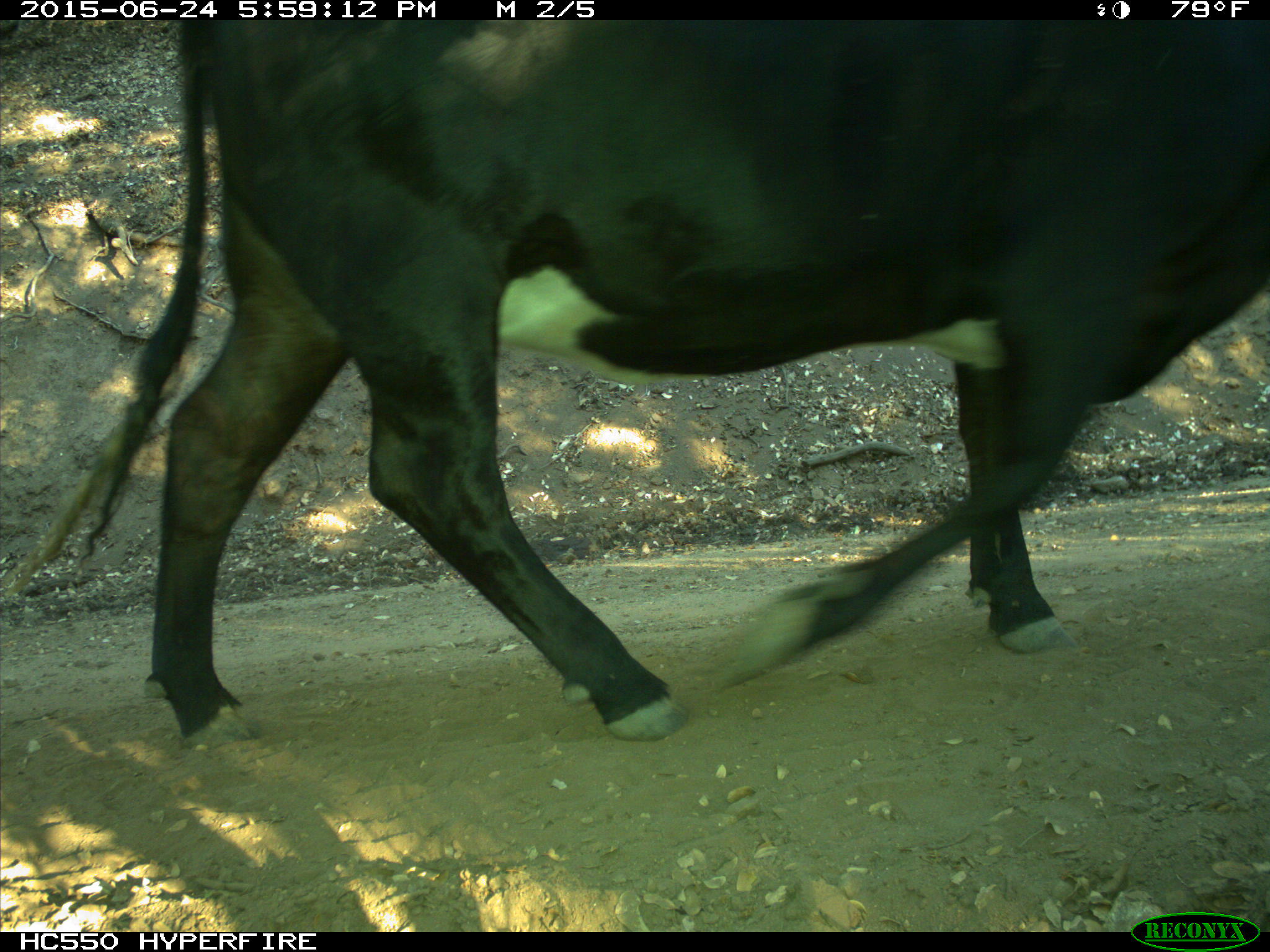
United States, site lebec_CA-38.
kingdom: Animalia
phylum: Chordata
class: Mammalia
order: Artiodactyla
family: Bovidae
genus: Bos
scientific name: Bos taurus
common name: domestic cow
Bos taurus (domestic cow).